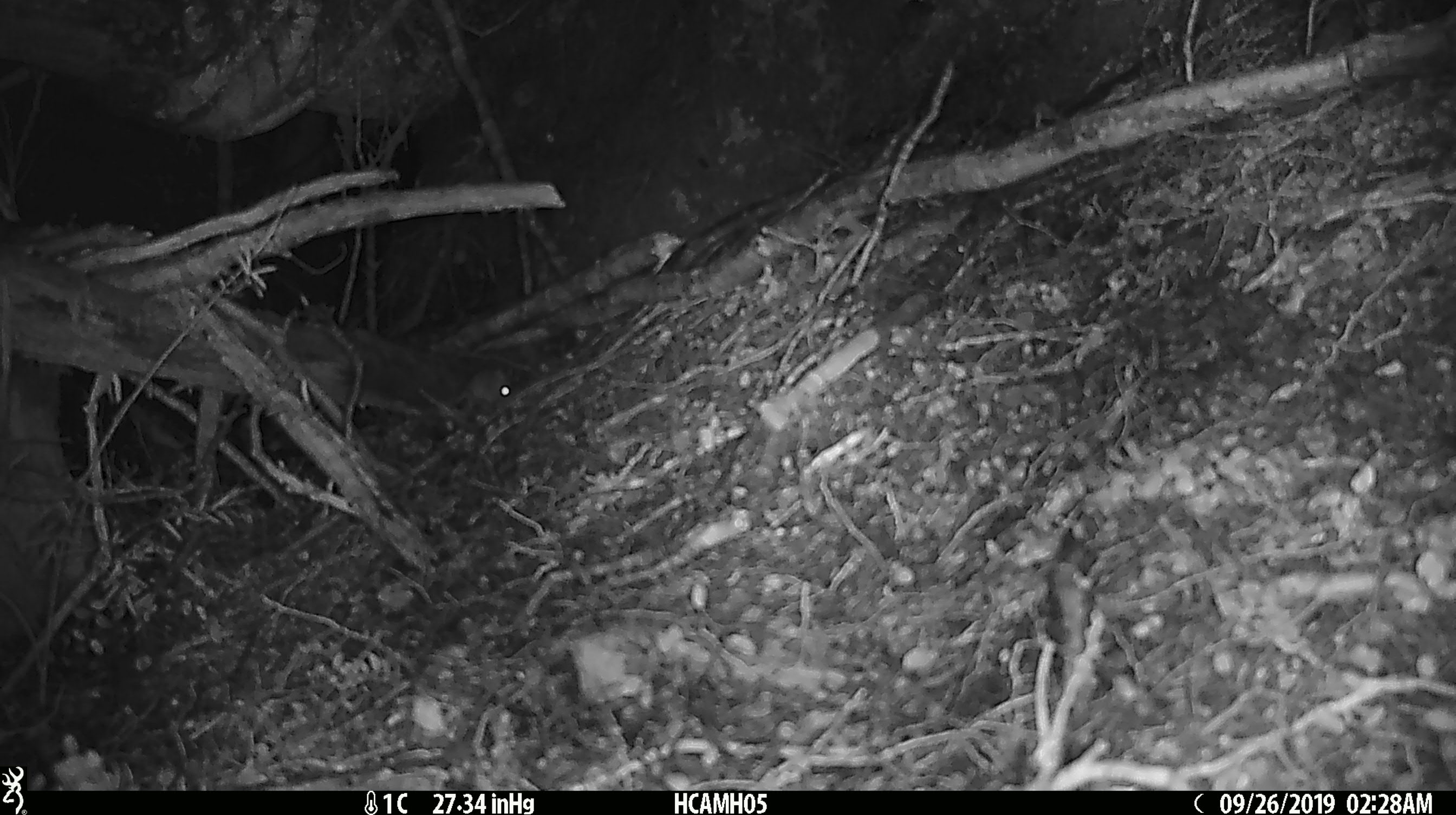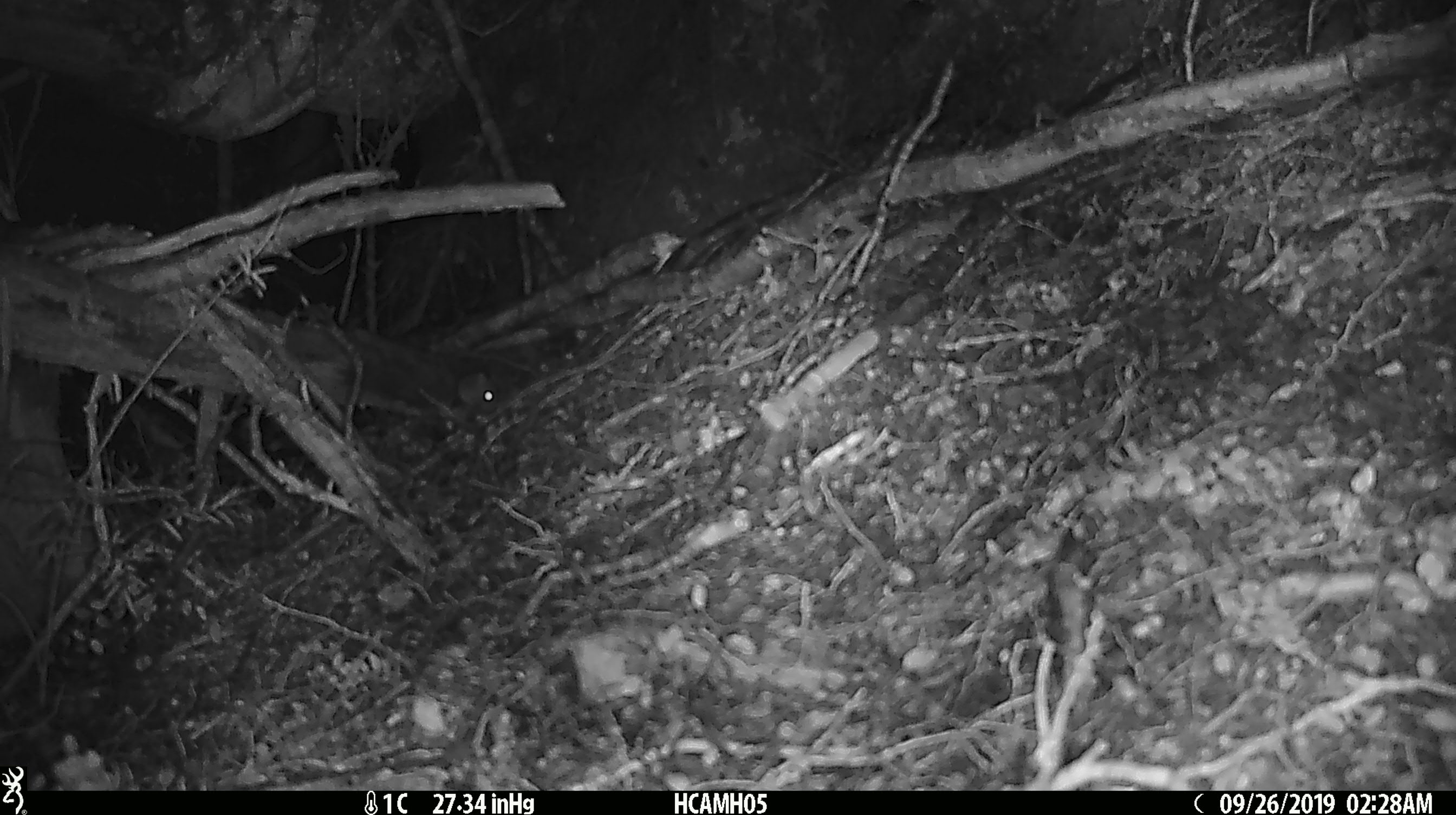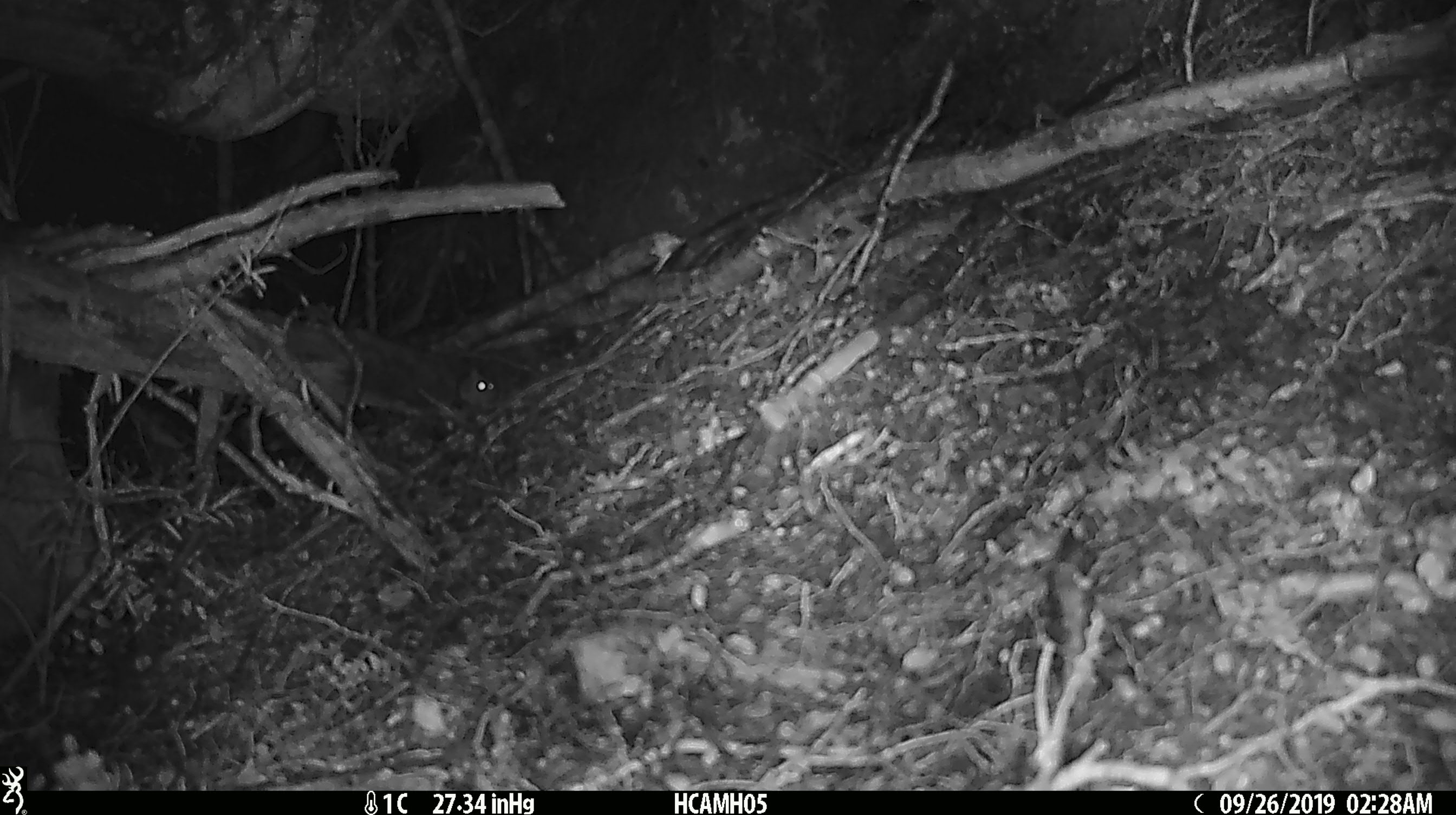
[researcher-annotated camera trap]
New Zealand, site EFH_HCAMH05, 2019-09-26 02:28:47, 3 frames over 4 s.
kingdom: Animalia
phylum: Chordata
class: Mammalia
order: Rodentia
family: Muridae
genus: Mus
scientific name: Mus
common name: mouse